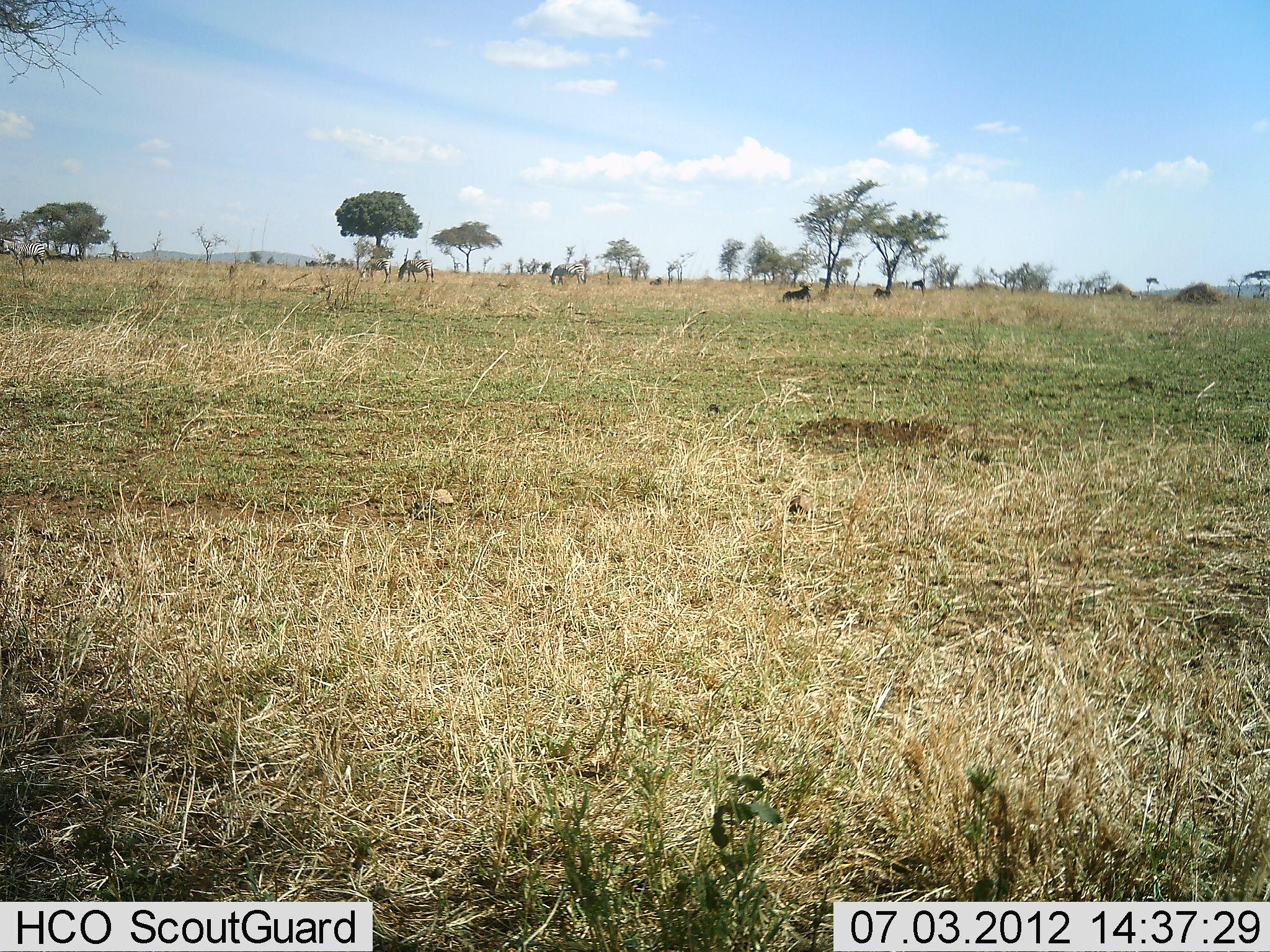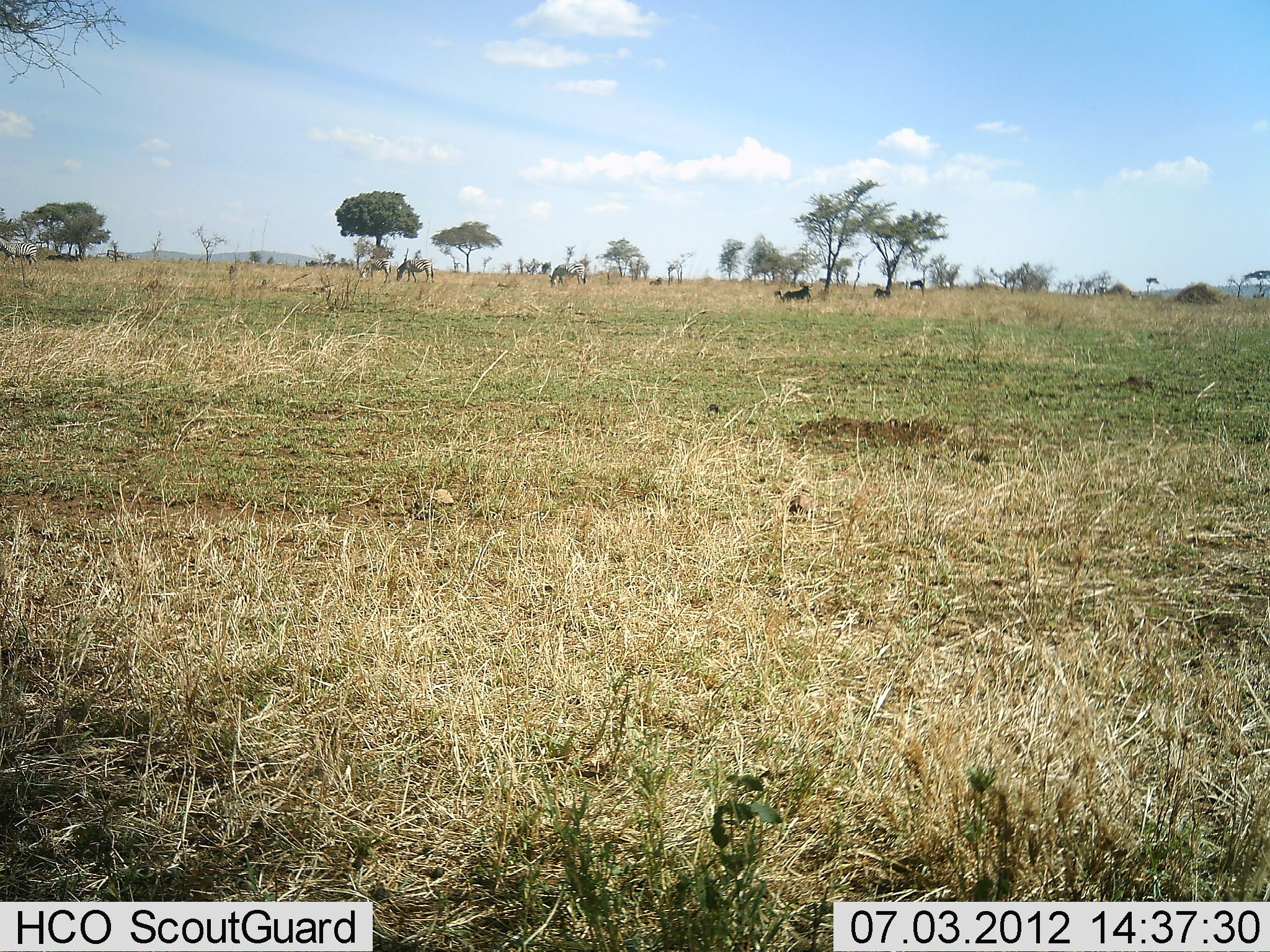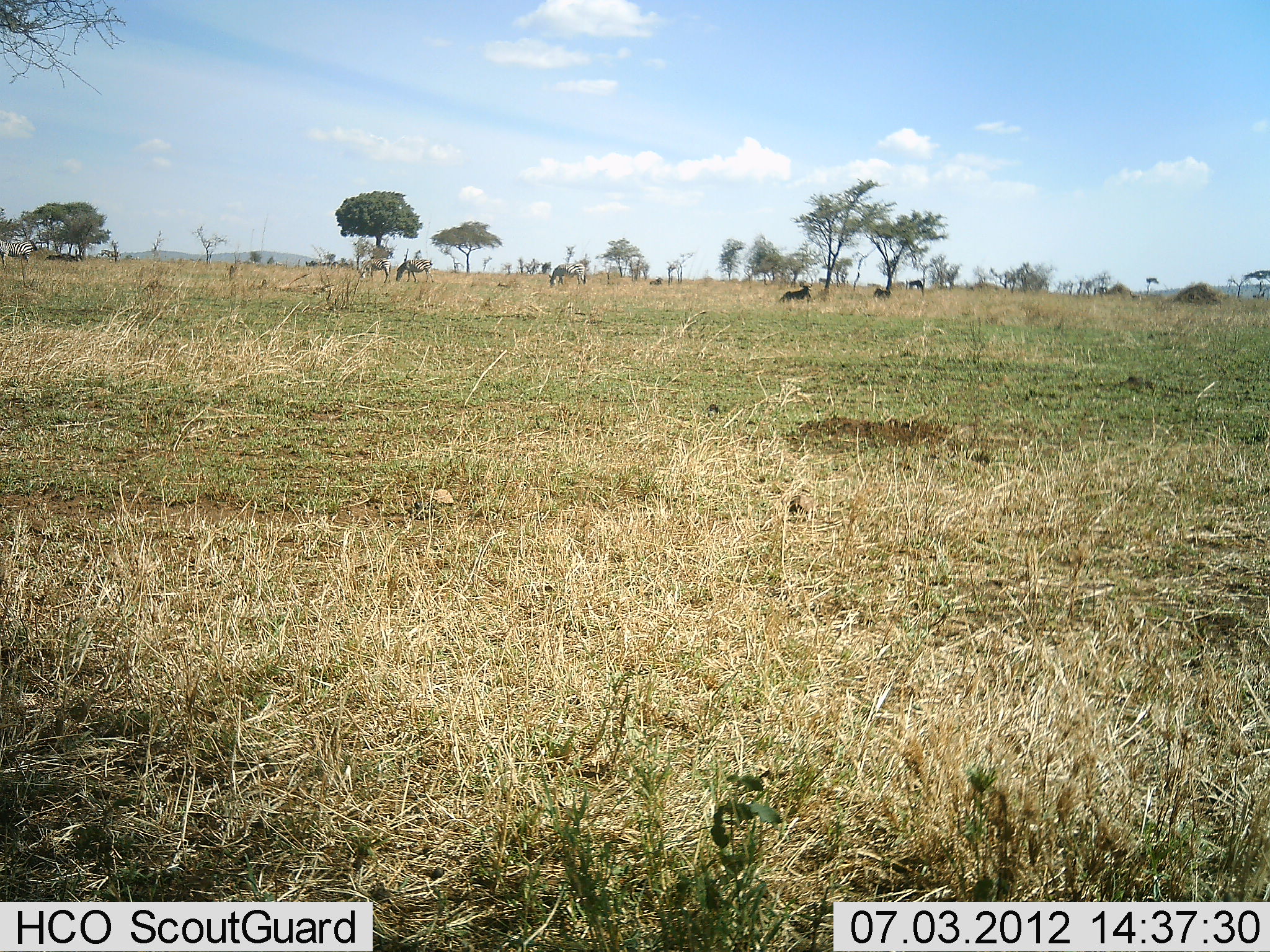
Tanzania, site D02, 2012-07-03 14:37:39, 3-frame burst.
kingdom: Animalia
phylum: Chordata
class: Mammalia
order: Perissodactyla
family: Equidae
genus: Equus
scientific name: Equus quagga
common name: plains zebra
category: zebra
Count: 5.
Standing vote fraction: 31%.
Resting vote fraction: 25%.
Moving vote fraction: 69%.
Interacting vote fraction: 0%.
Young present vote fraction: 0%.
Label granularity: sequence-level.